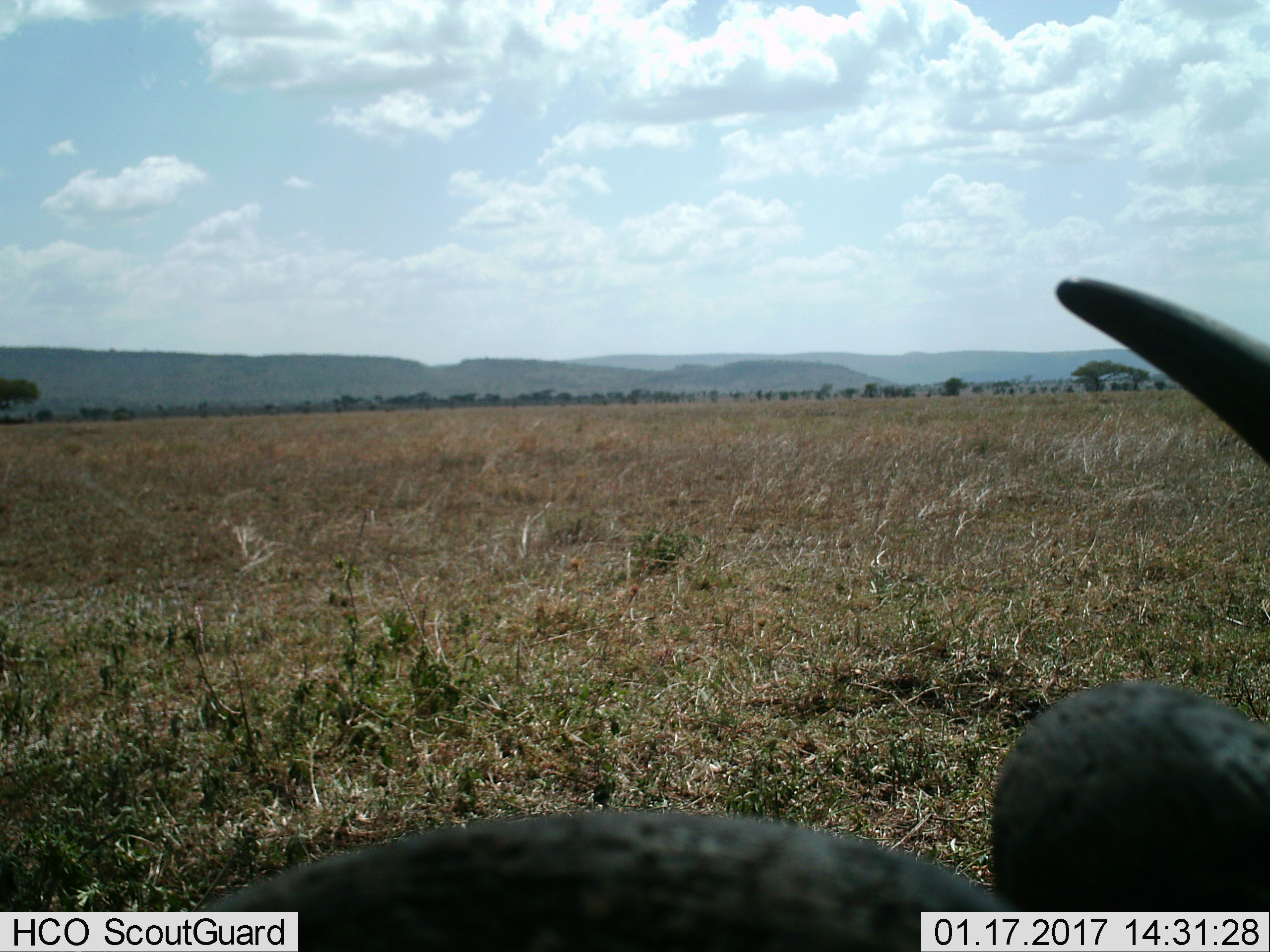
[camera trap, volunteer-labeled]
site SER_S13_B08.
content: unidentified animal